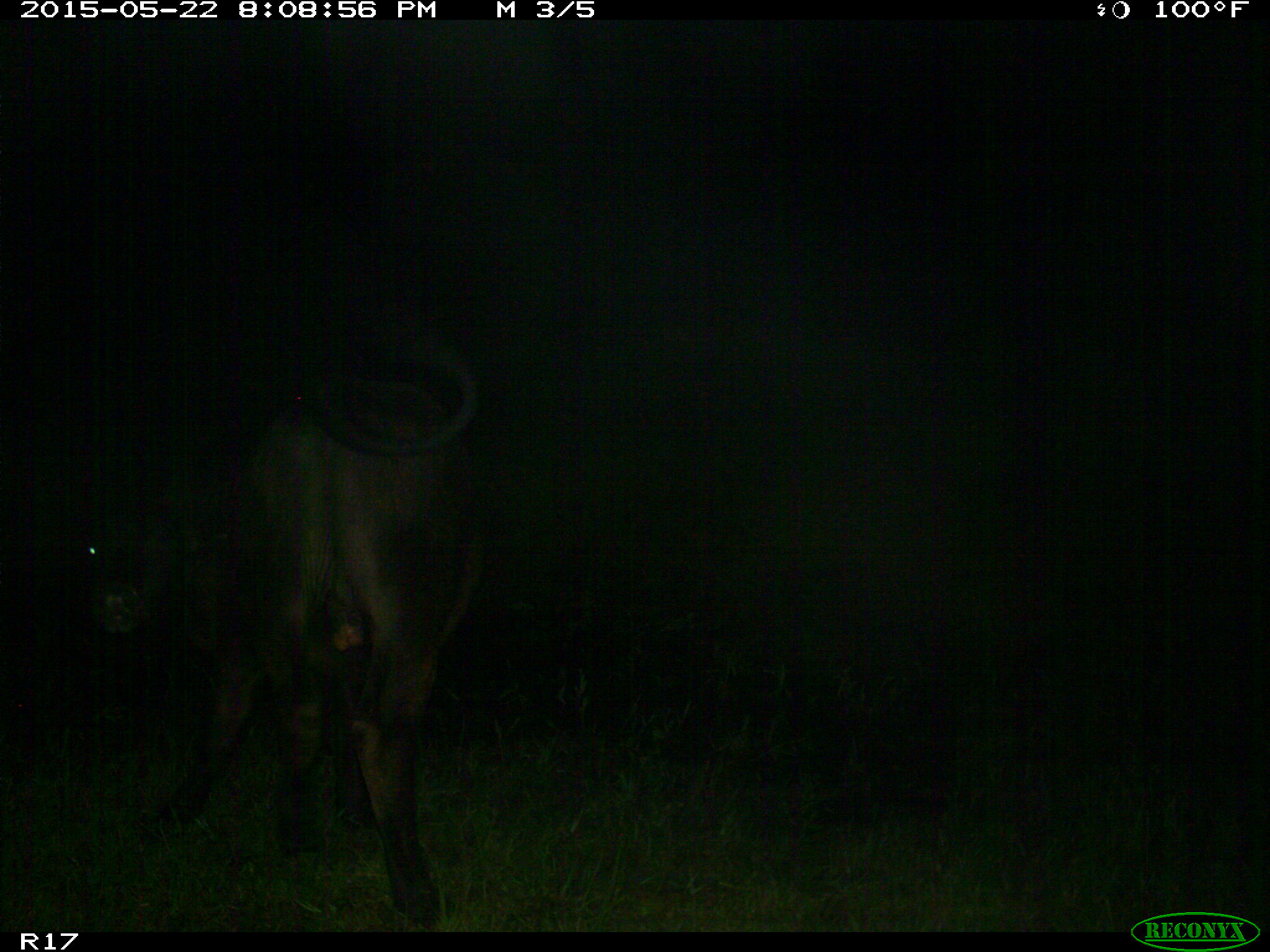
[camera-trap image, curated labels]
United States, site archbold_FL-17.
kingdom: Animalia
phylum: Chordata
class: Mammalia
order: Artiodactyla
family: Bovidae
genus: Bos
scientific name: Bos taurus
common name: domestic cow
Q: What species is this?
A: Bos taurus (domestic cow).